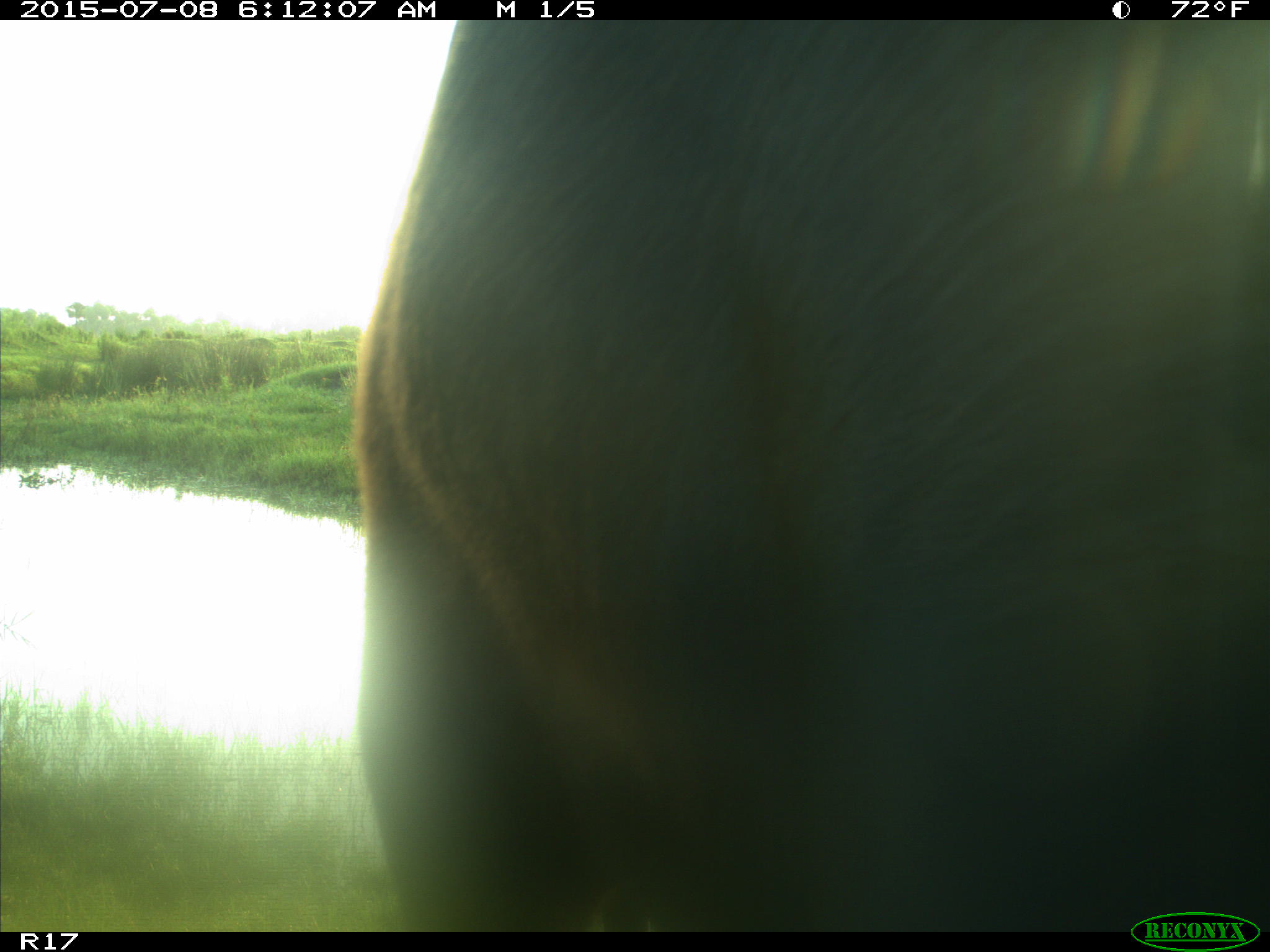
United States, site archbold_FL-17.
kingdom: Animalia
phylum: Chordata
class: Mammalia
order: Artiodactyla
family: Bovidae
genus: Bos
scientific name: Bos taurus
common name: domestic cow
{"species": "Bos taurus (domestic cow)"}